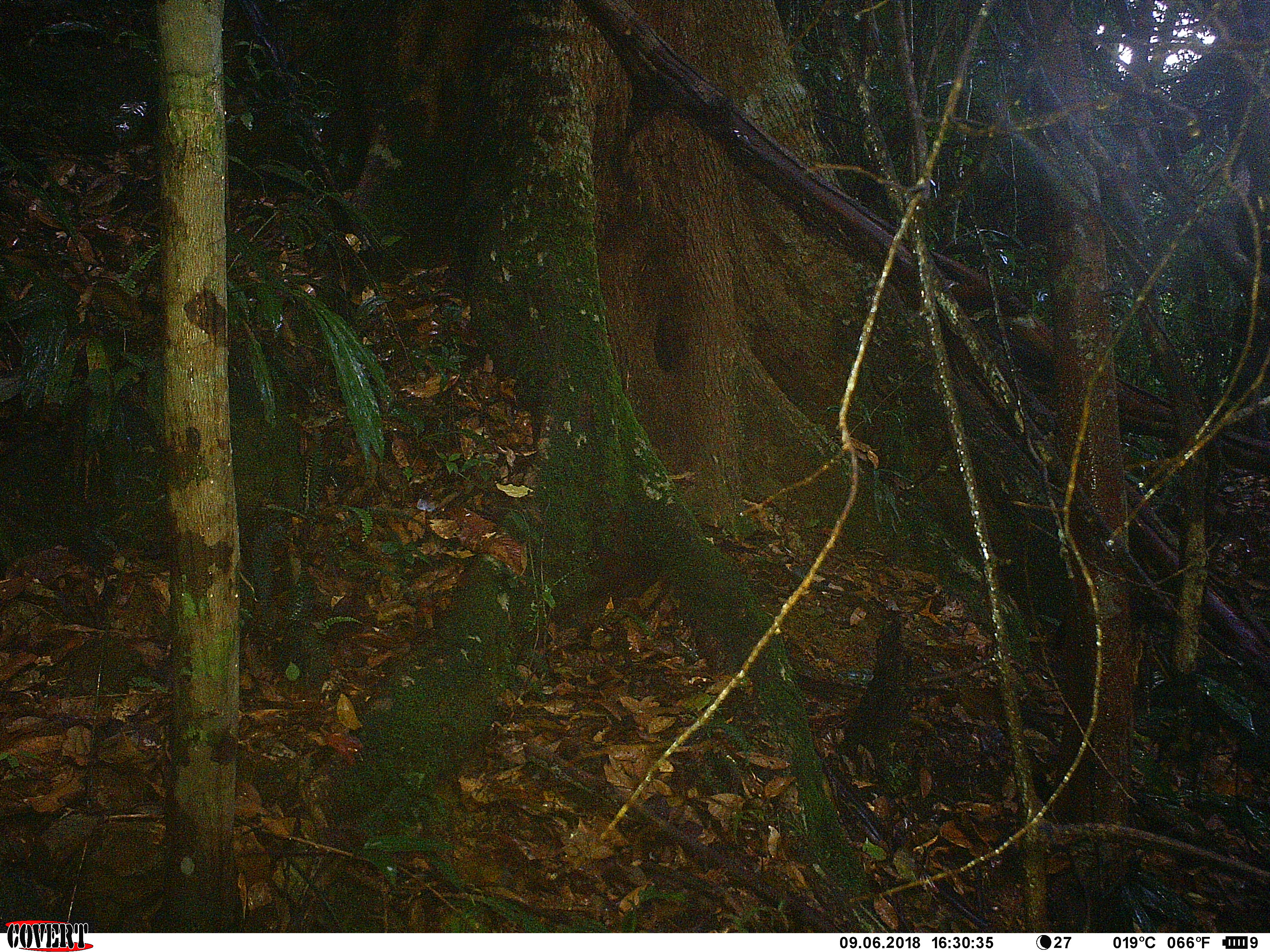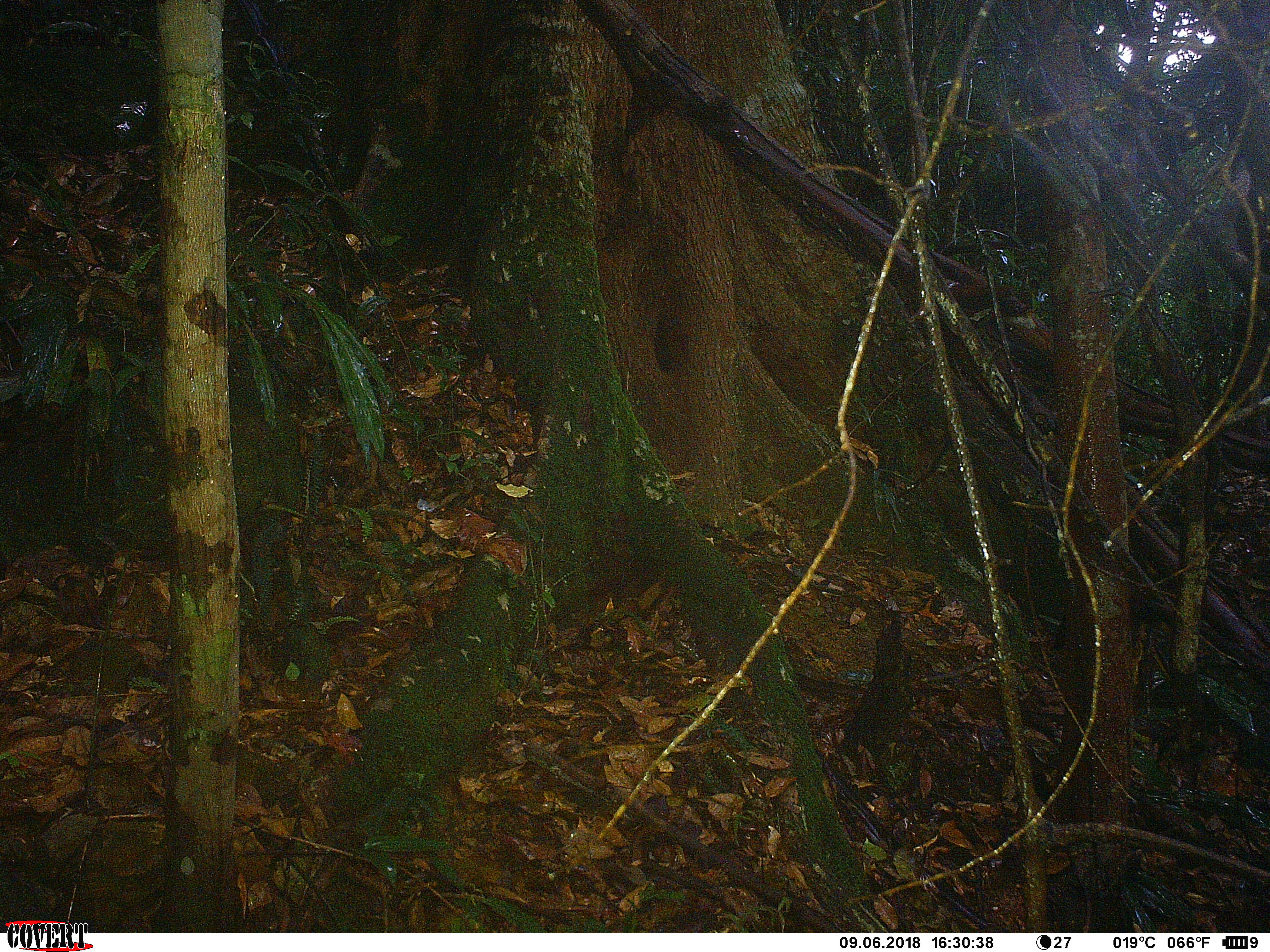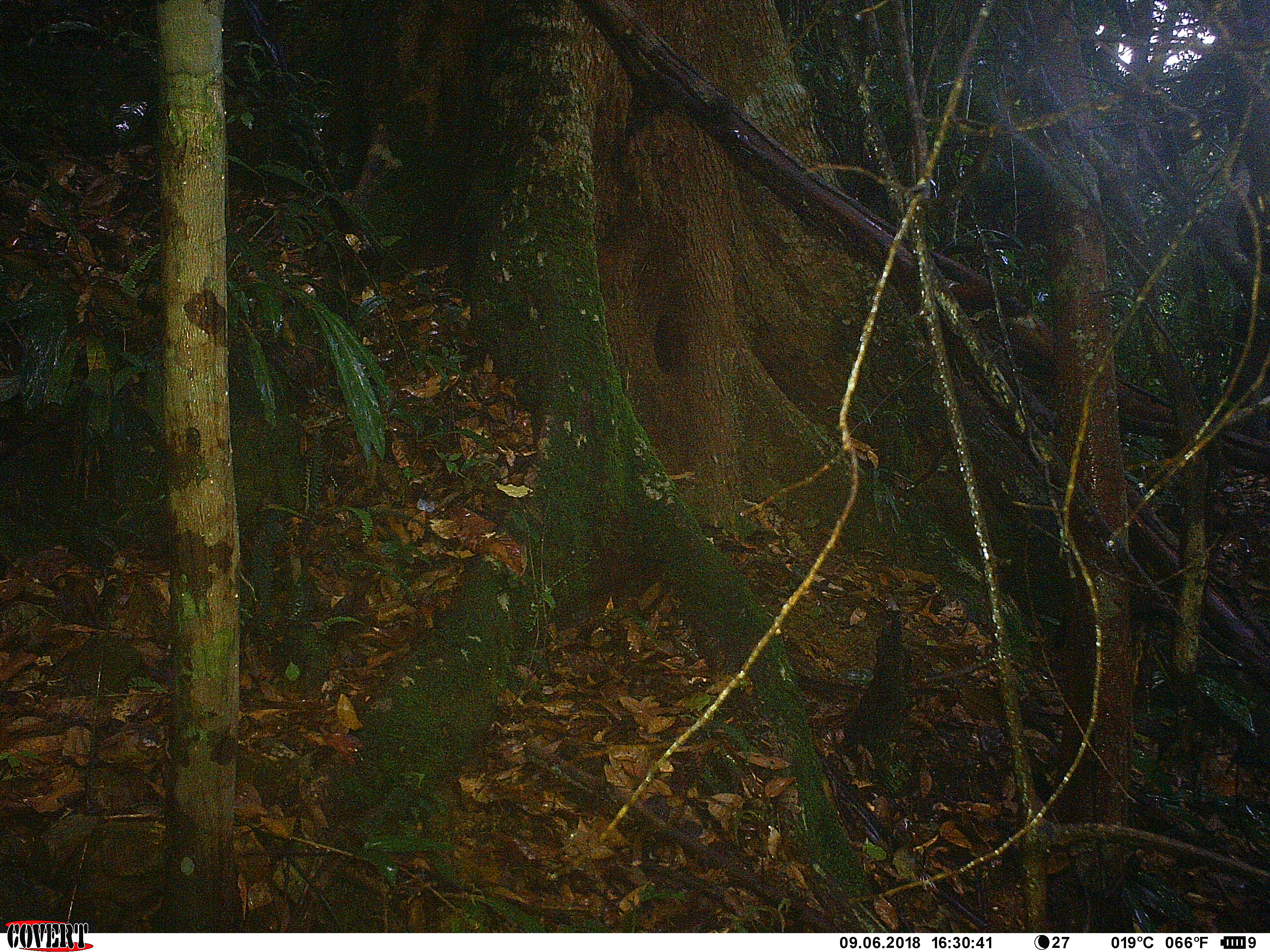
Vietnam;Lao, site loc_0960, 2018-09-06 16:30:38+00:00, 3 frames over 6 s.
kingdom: Animalia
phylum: Chordata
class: Mammalia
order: Carnivora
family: Herpestidae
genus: Urva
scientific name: Urva urva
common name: crab-eating mongoose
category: crab eating mongoose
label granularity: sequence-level